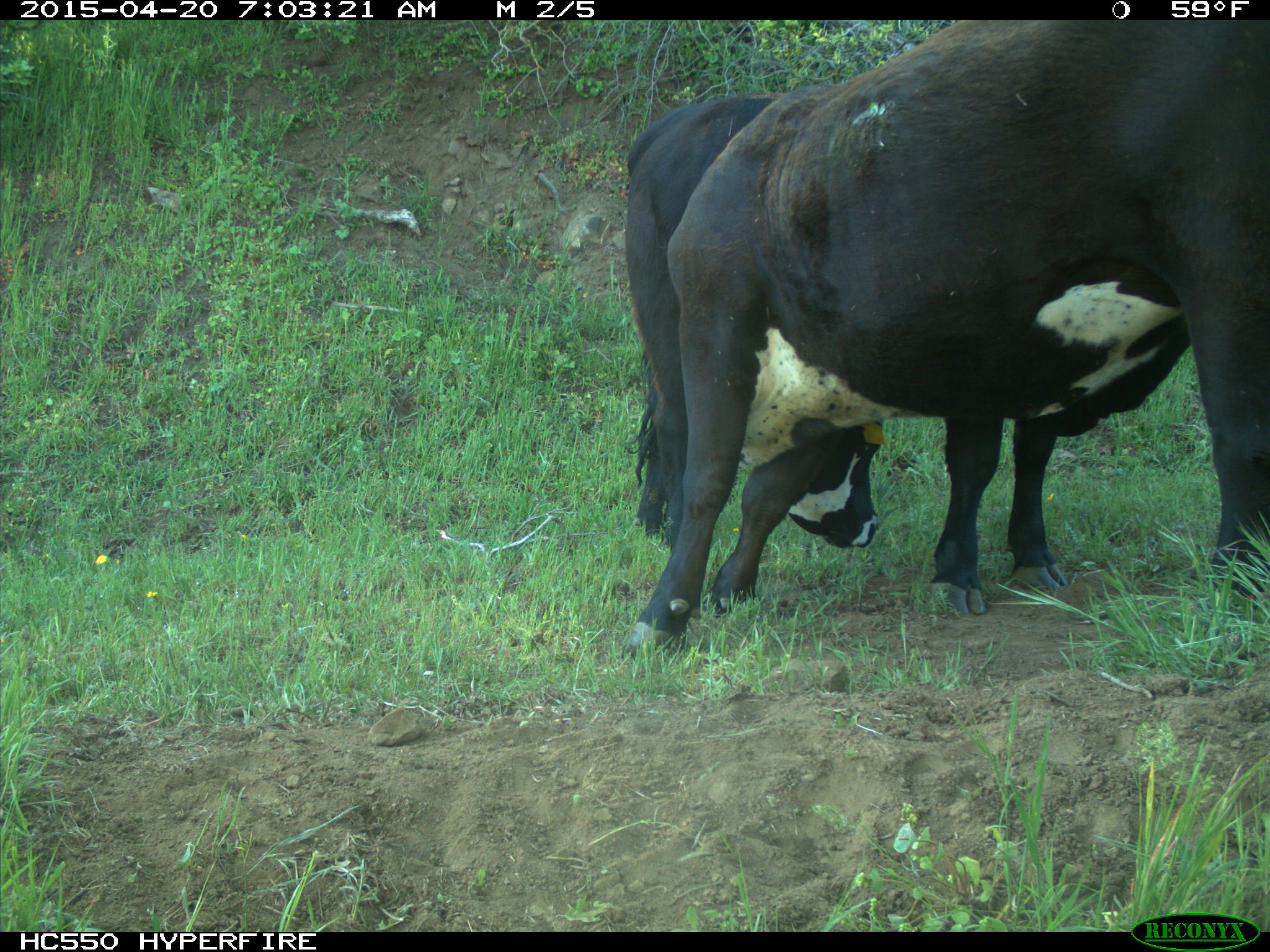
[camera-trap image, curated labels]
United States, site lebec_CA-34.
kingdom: Animalia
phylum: Chordata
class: Mammalia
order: Artiodactyla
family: Bovidae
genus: Bos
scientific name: Bos taurus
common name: domestic cow